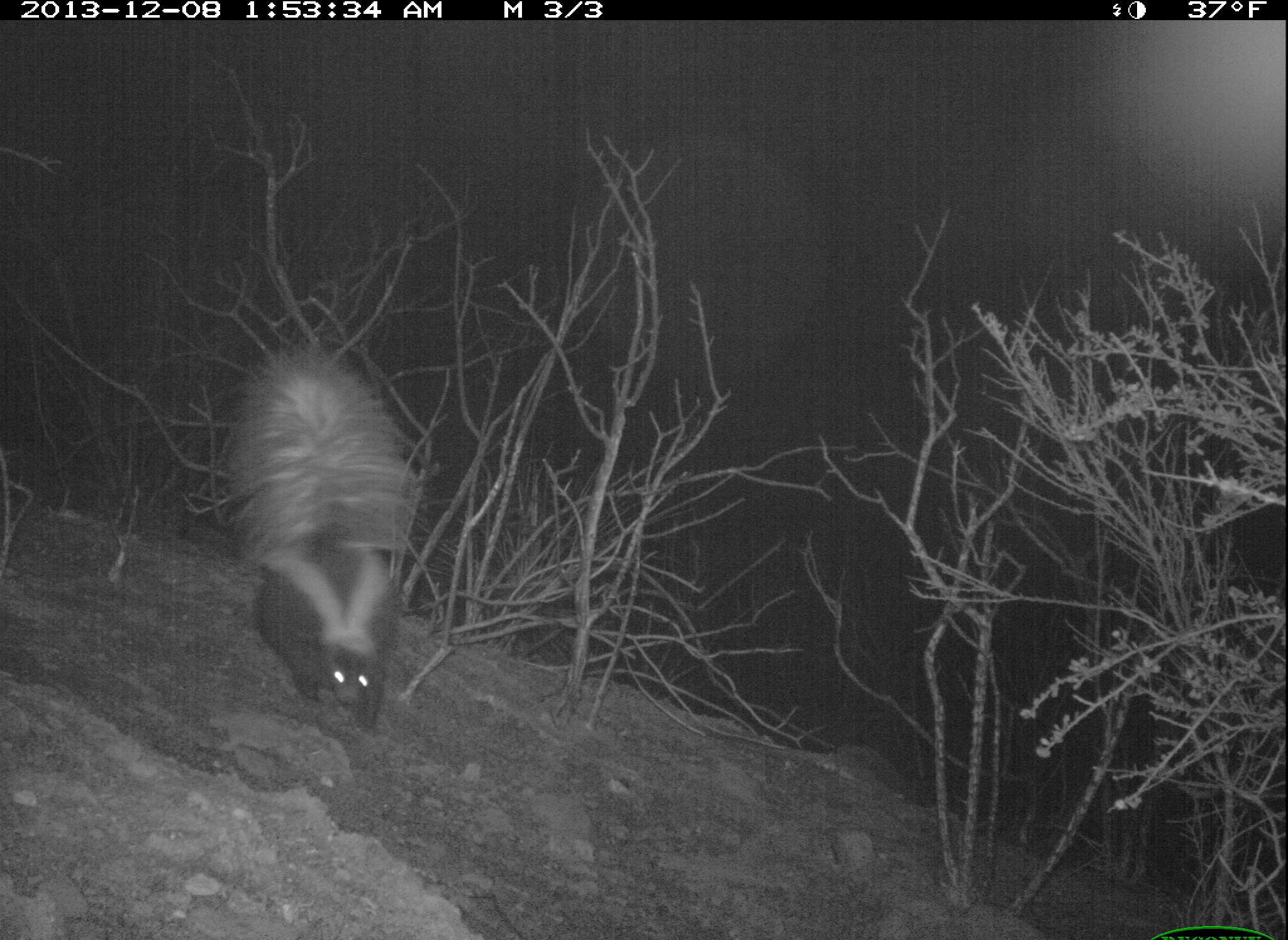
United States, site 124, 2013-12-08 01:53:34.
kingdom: Animalia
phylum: Chordata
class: Mammalia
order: Carnivora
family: Mephitidae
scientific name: Mephitidae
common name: skunk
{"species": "skunk (Mephitidae)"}